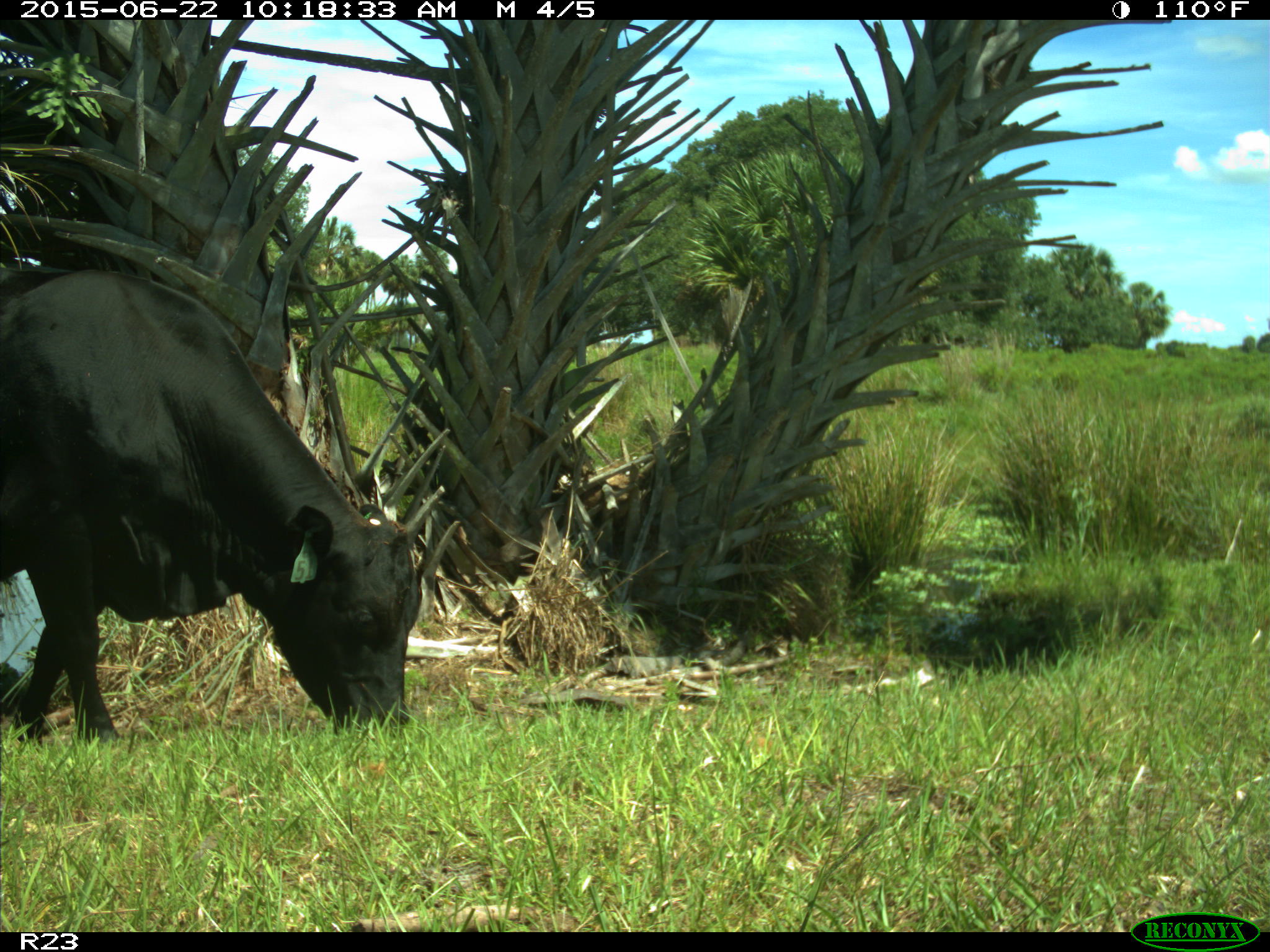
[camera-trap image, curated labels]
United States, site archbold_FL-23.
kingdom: Animalia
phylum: Chordata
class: Mammalia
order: Artiodactyla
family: Bovidae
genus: Bos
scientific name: Bos taurus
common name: domestic cow